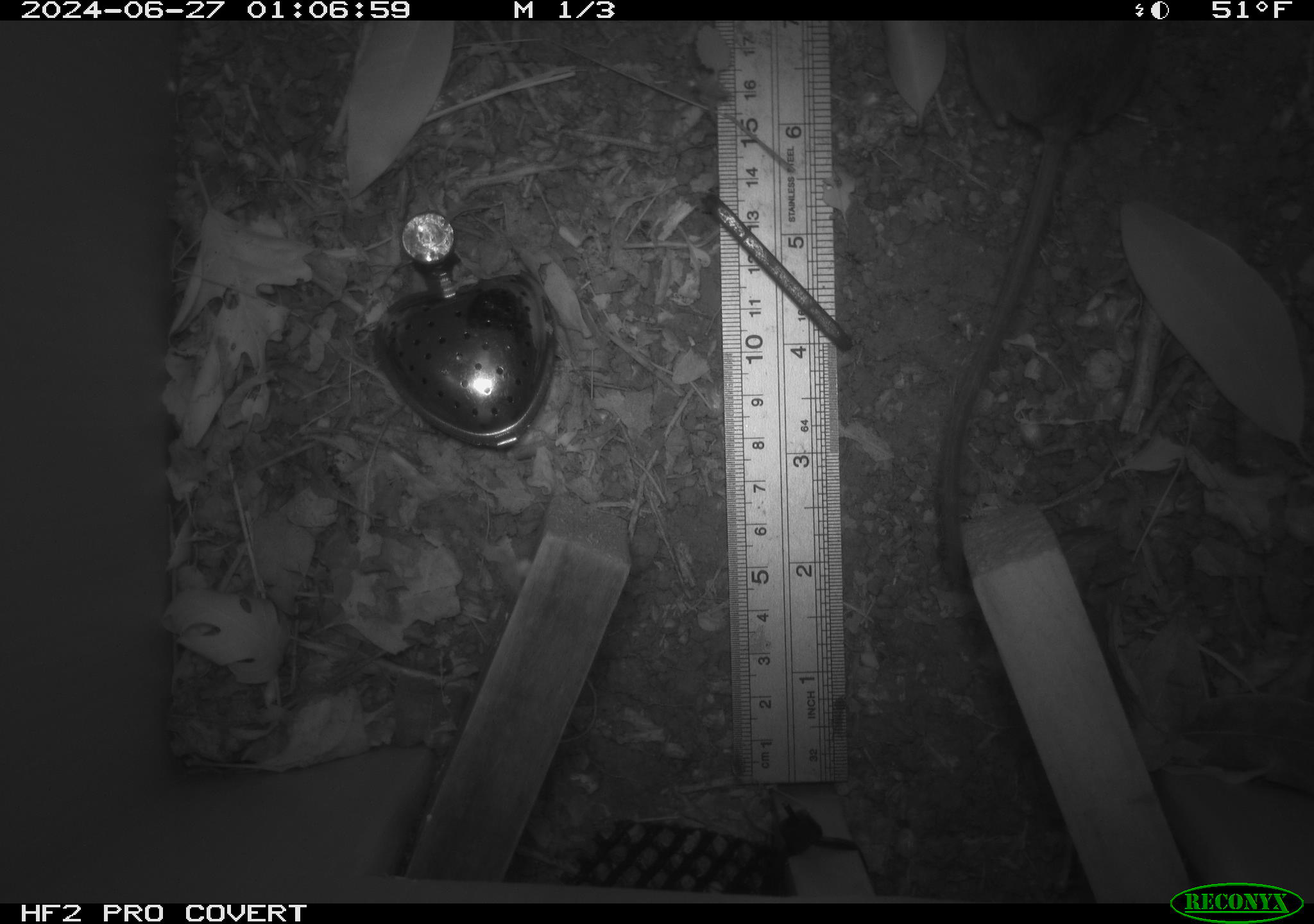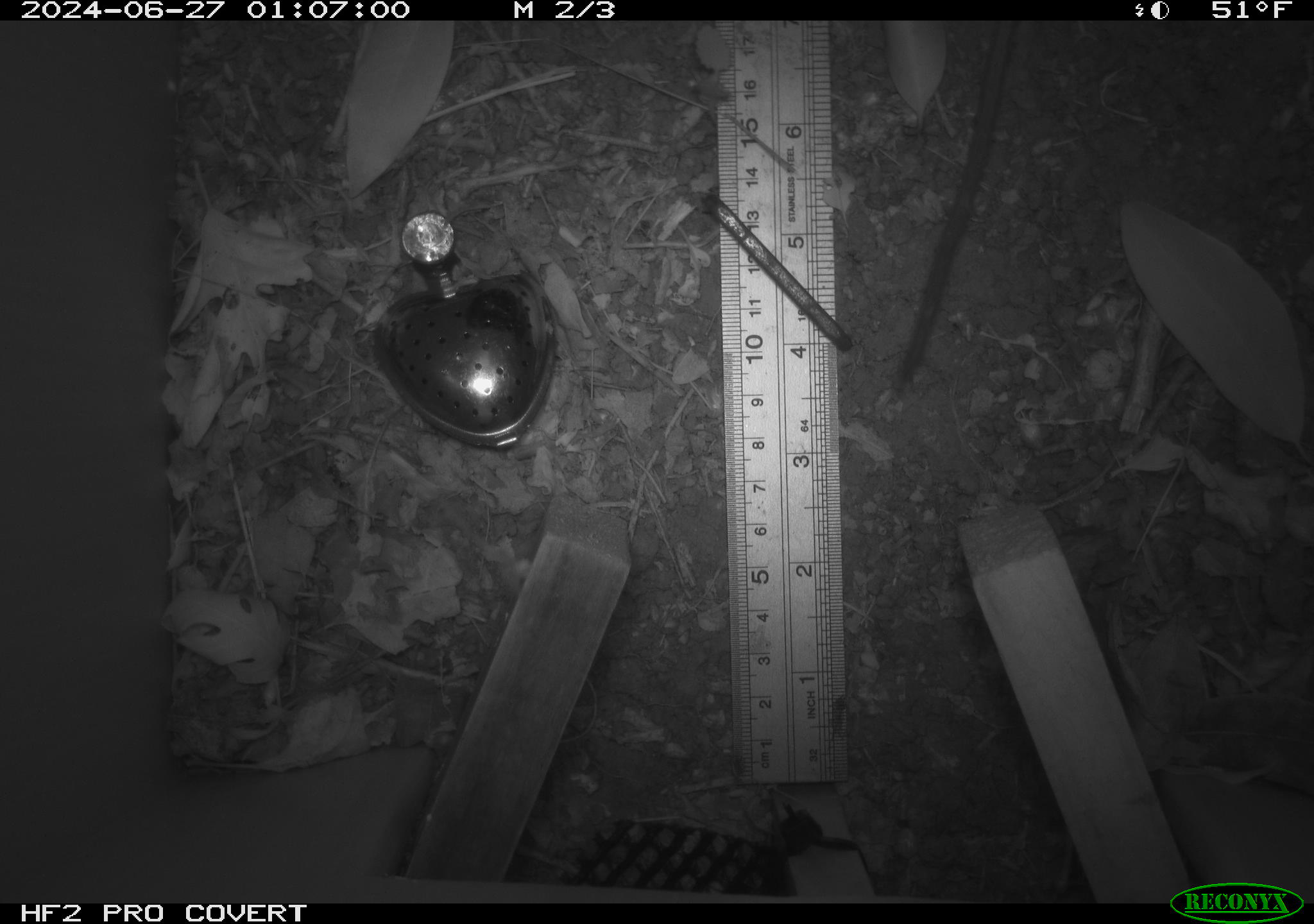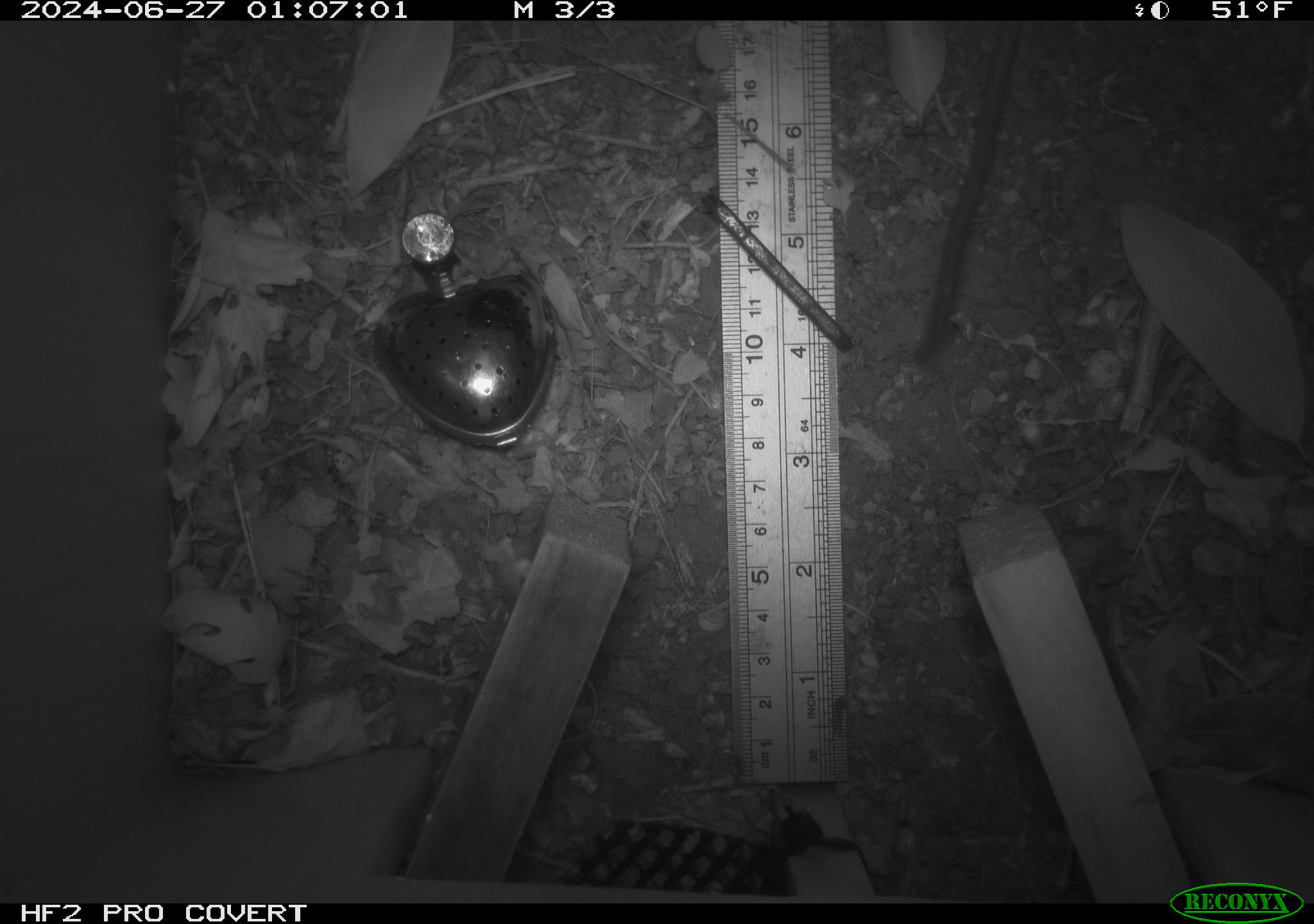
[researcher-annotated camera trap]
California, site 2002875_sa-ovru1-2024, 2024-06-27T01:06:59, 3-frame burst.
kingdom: Animalia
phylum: Chordata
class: Mammalia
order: Rodentia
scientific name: Rodentia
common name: rodent